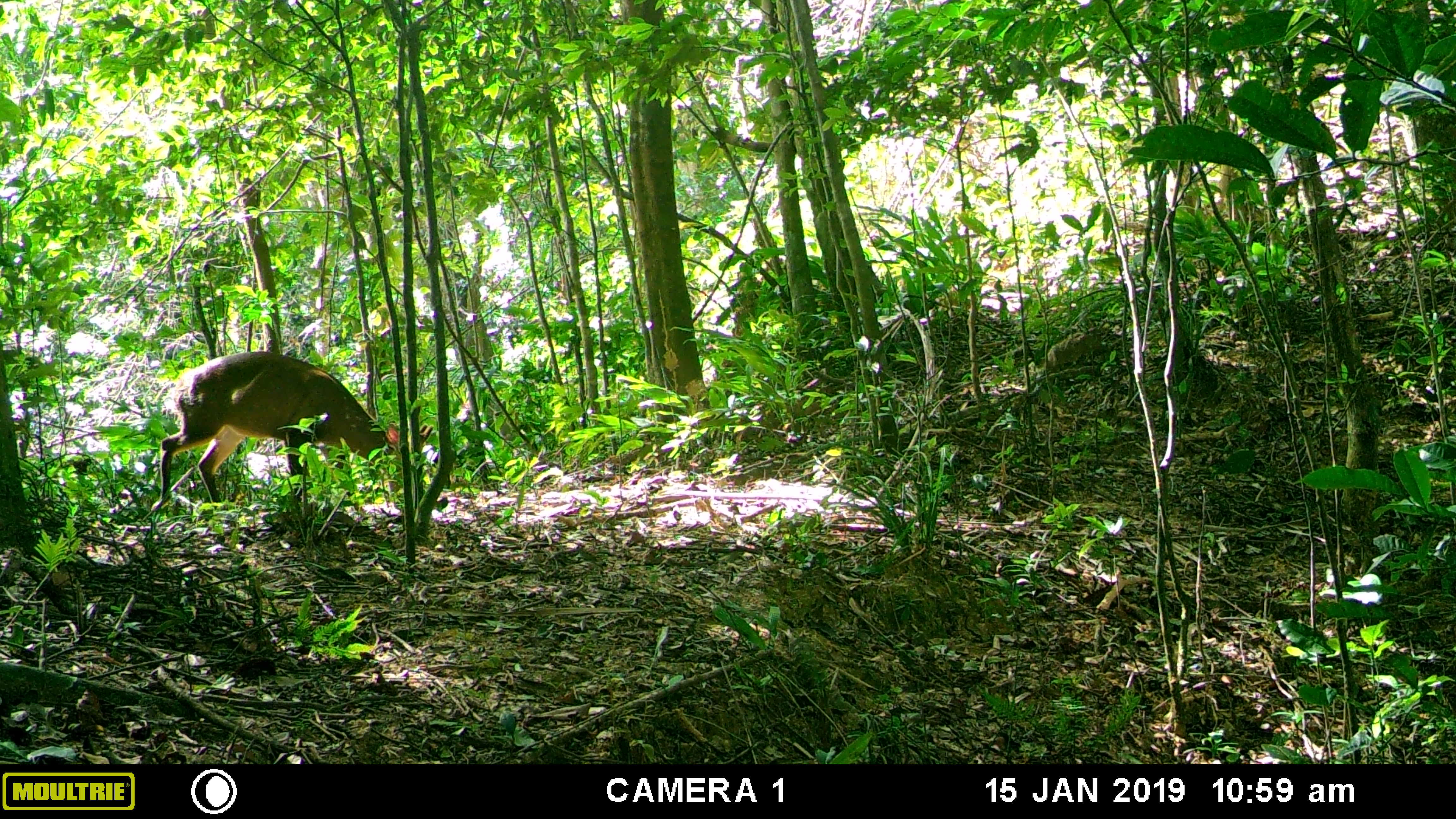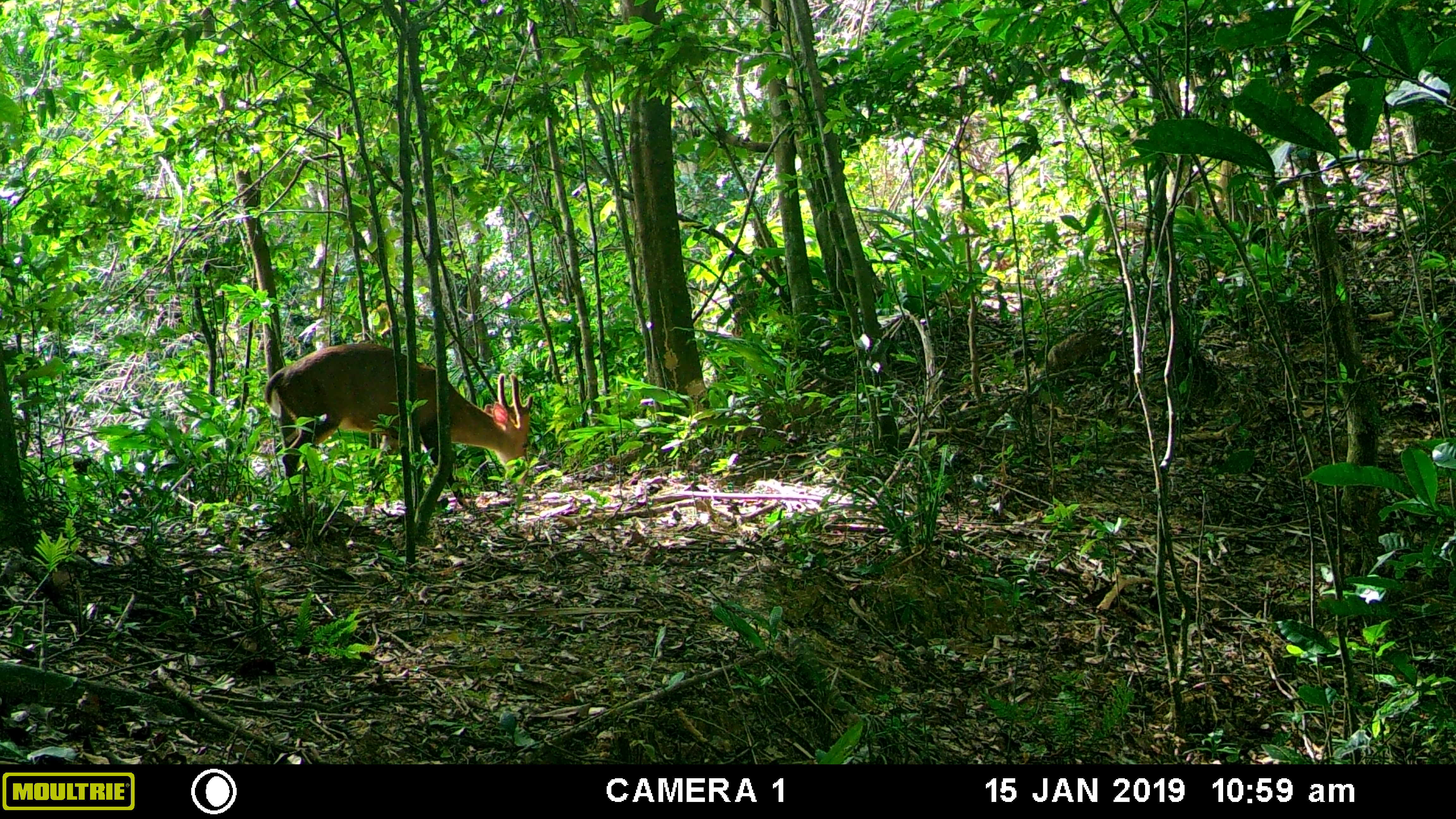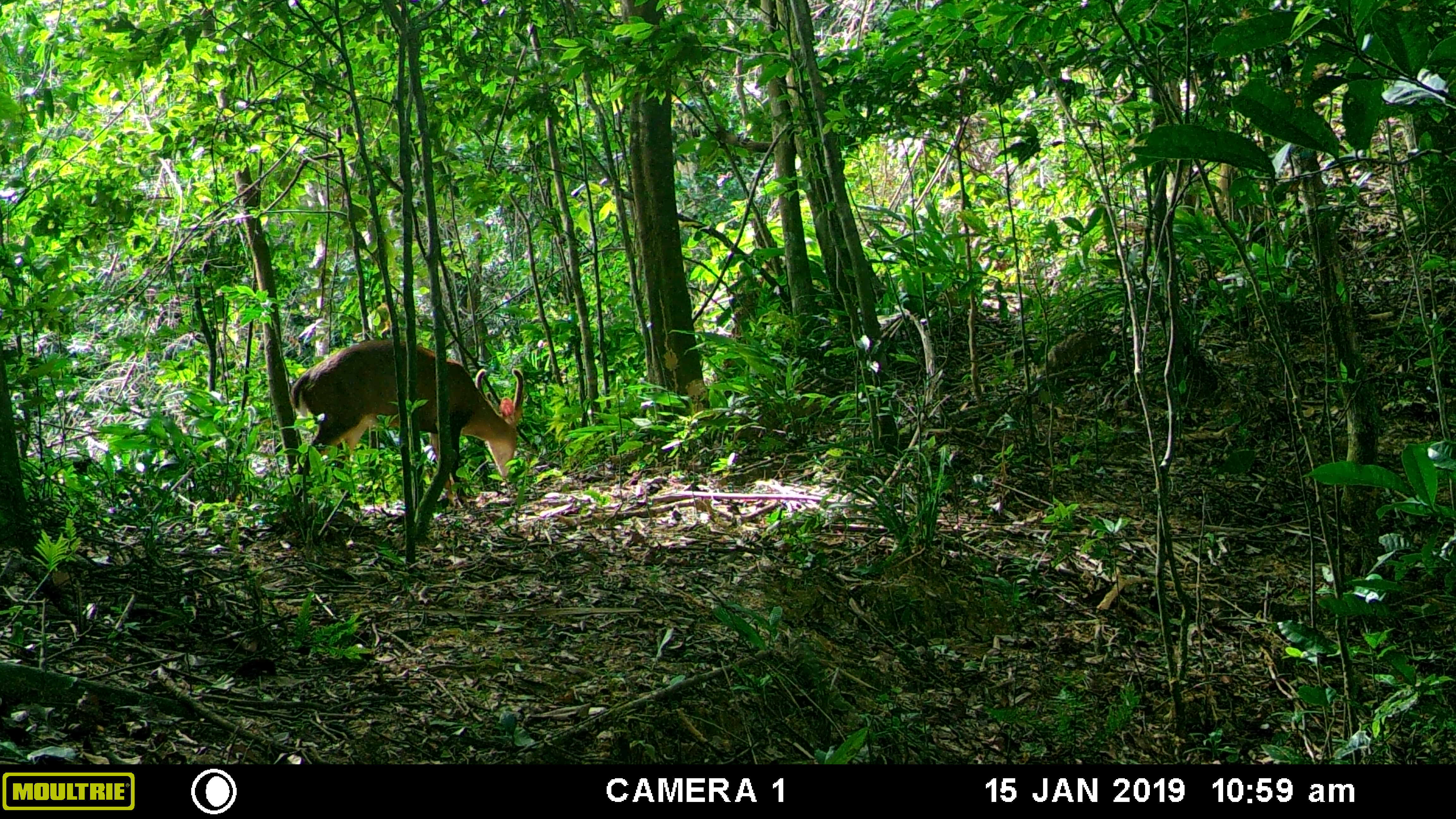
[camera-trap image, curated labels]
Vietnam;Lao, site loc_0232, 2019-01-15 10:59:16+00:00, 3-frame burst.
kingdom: Animalia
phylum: Chordata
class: Mammalia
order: Artiodactyla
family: Cervidae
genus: Muntiacus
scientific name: Muntiacus vuquangensis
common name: large-antlered muntjac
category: large antlered muntjac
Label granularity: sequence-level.